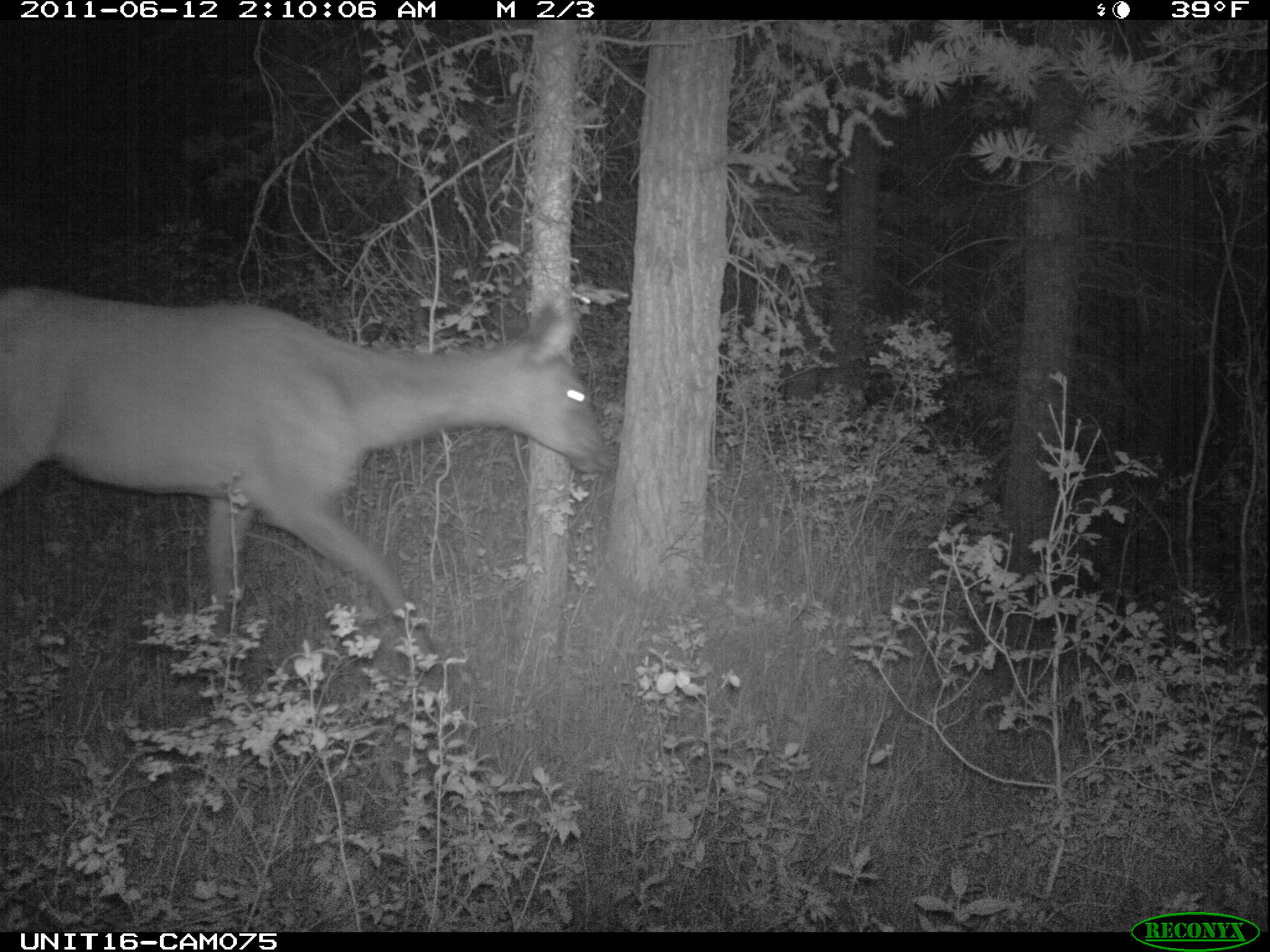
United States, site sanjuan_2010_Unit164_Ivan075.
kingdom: Animalia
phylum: Chordata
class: Mammalia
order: Artiodactyla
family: Cervidae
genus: Cervus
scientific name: Cervus elaphus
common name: red deer